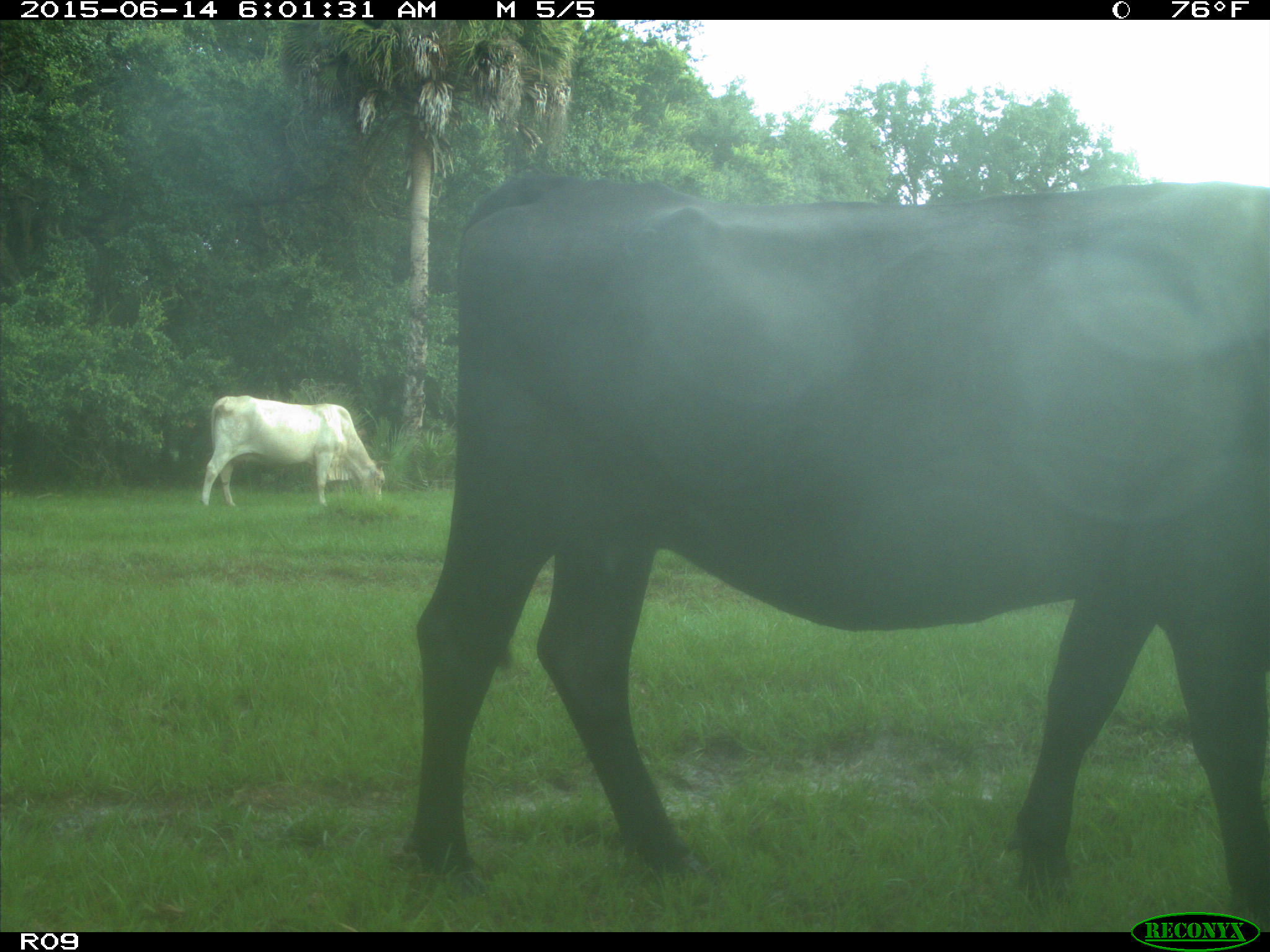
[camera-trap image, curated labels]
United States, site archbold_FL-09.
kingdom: Animalia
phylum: Chordata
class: Mammalia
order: Artiodactyla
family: Bovidae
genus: Bos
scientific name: Bos taurus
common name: domestic cow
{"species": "Bos taurus (domestic cow)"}